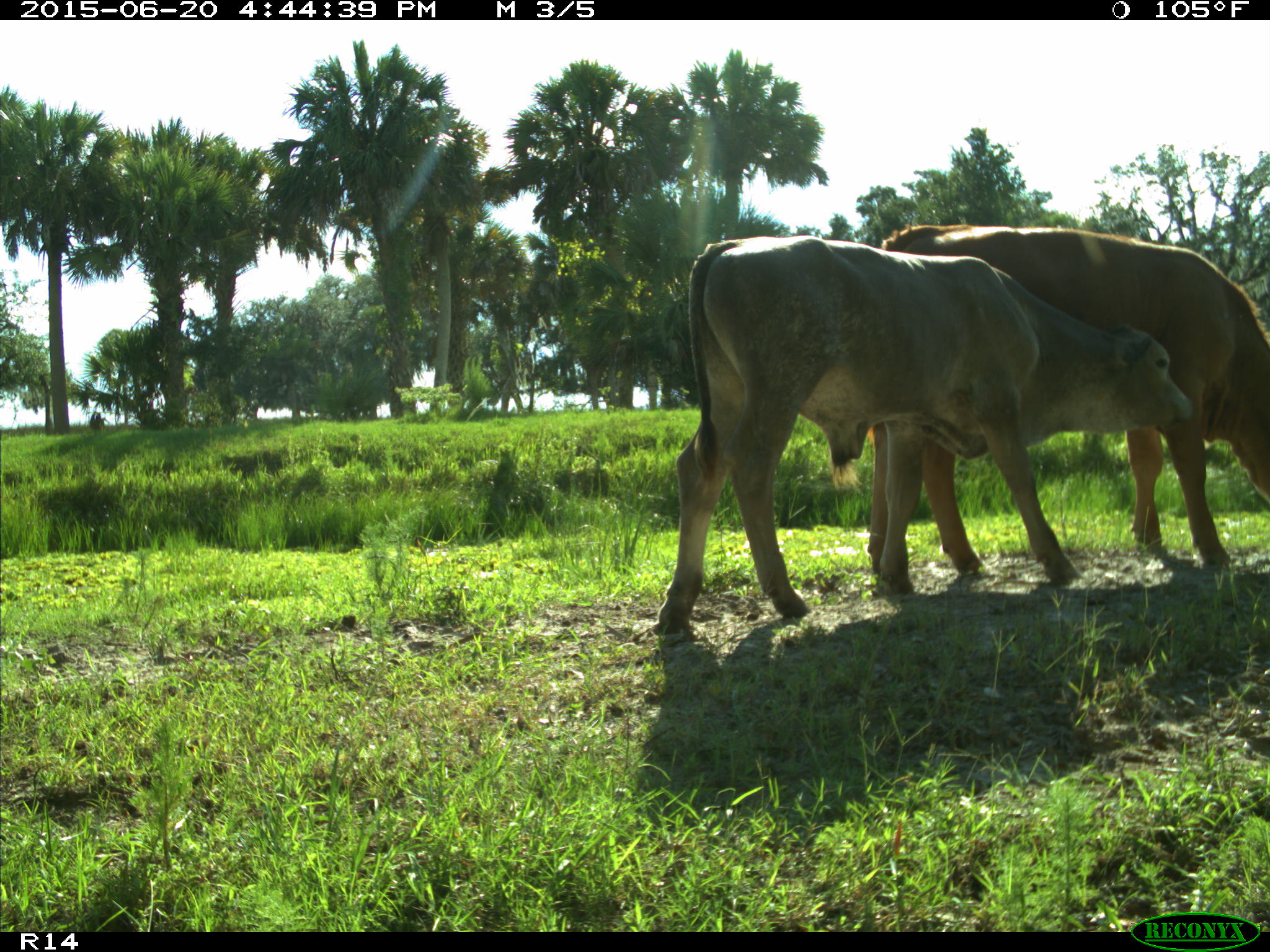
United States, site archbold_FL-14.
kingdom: Animalia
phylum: Chordata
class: Mammalia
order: Artiodactyla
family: Bovidae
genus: Bos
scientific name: Bos taurus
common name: domestic cow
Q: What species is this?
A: Bos taurus (domestic cow).